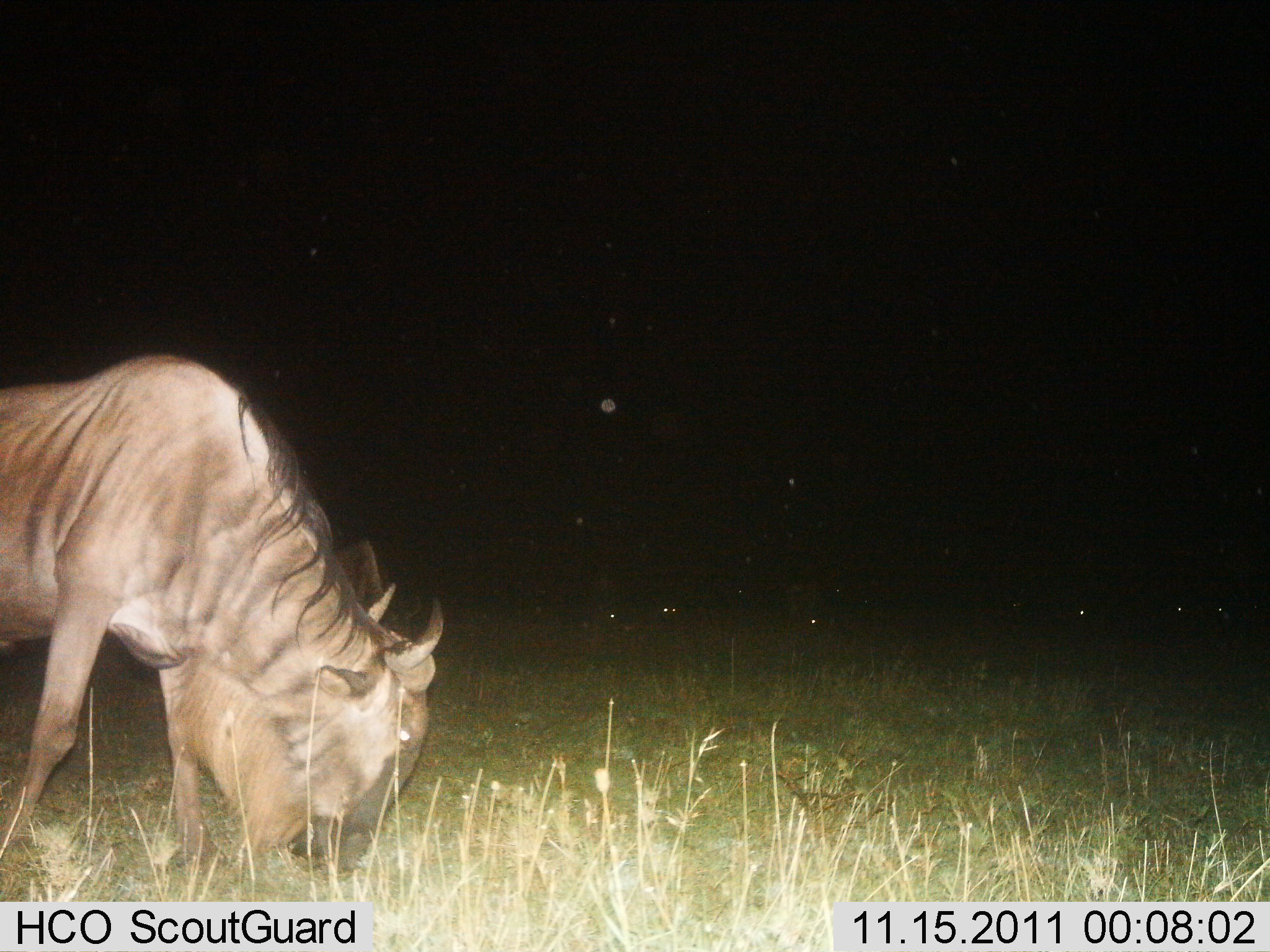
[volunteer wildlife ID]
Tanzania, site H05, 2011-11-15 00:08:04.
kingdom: Animalia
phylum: Chordata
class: Mammalia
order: Artiodactyla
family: Bovidae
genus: Connochaetes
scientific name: Connochaetes taurinus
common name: blue wildebeest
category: wildebeest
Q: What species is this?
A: Wildebeest (blue wildebeest) (Connochaetes taurinus).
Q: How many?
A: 1.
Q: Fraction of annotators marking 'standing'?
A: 20%.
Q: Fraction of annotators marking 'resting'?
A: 0%.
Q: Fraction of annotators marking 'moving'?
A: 0%.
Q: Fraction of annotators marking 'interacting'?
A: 0%.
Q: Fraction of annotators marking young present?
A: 0%.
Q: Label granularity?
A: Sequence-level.